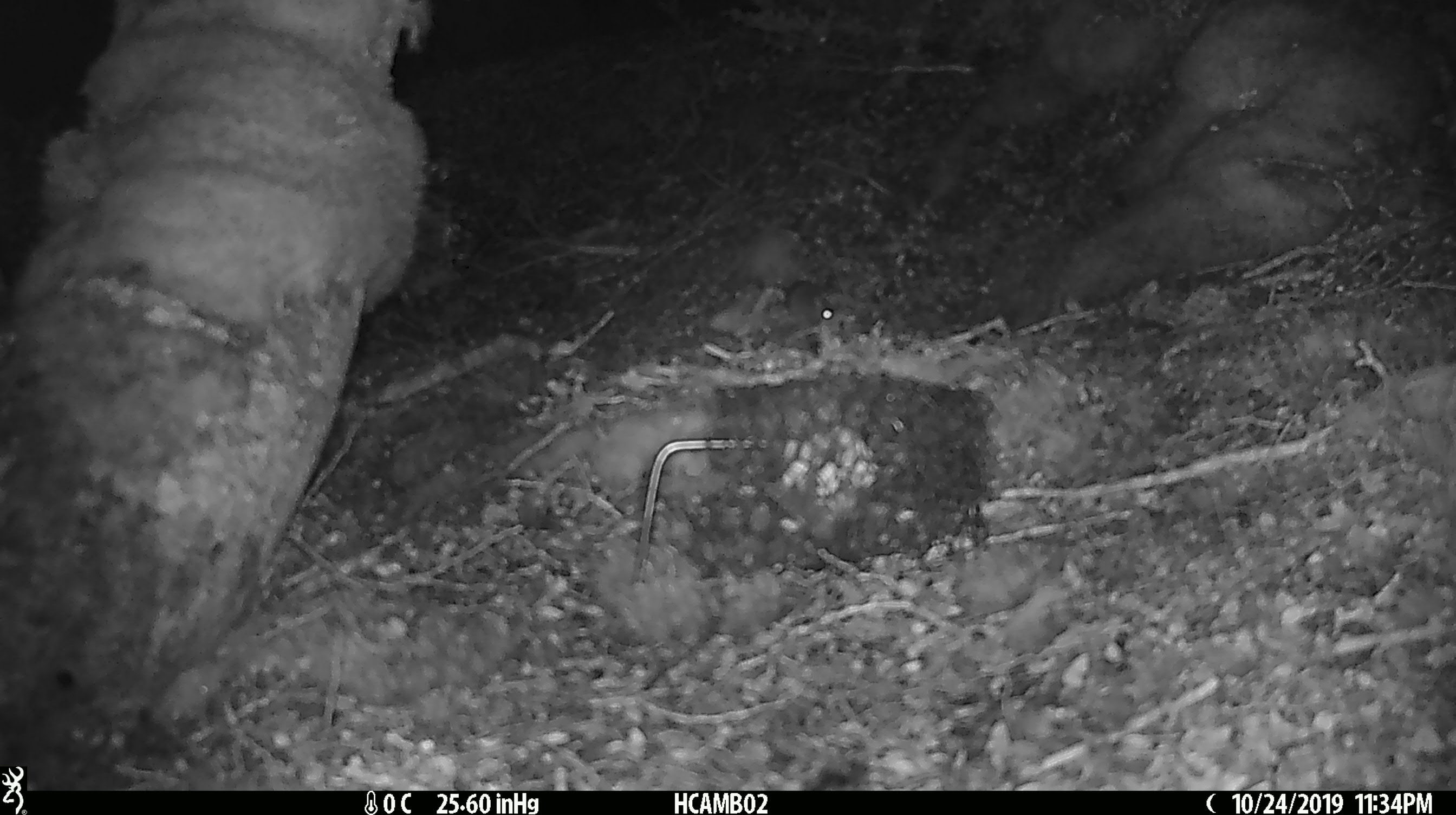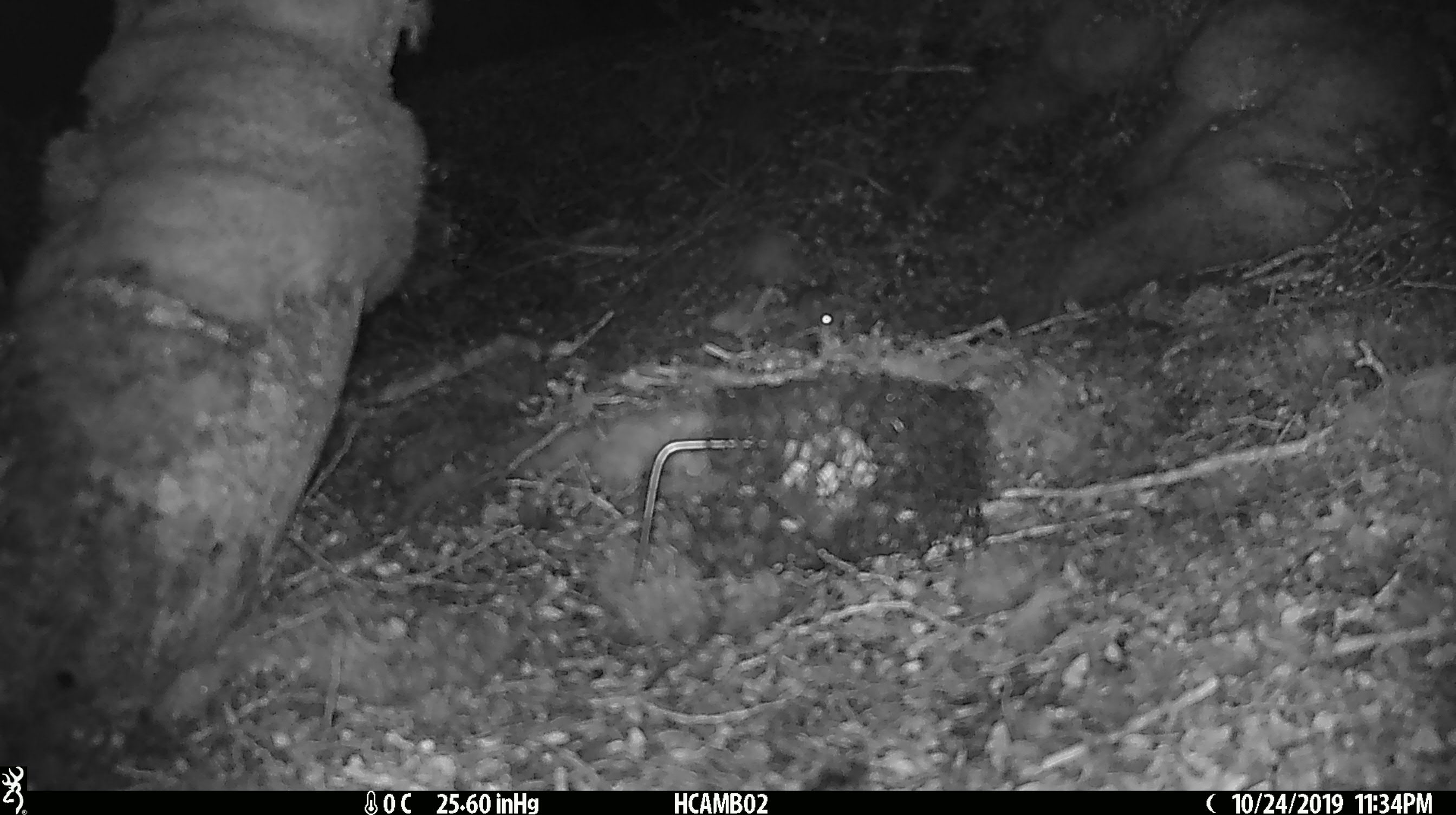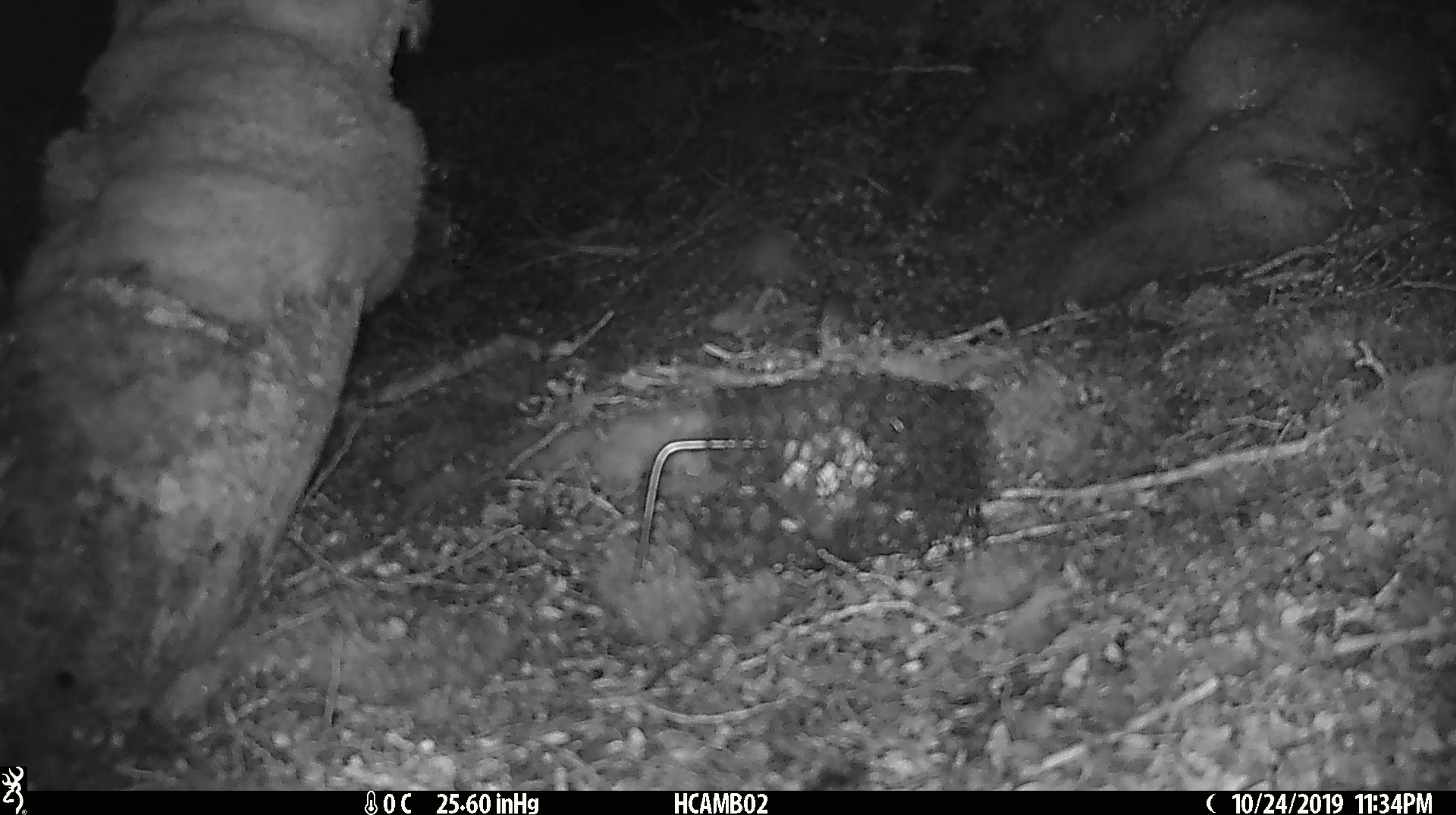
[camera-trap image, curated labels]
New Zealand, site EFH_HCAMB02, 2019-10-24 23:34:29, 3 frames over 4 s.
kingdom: Animalia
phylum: Chordata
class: Mammalia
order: Rodentia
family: Muridae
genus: Mus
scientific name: Mus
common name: mouse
Mouse (Mus).